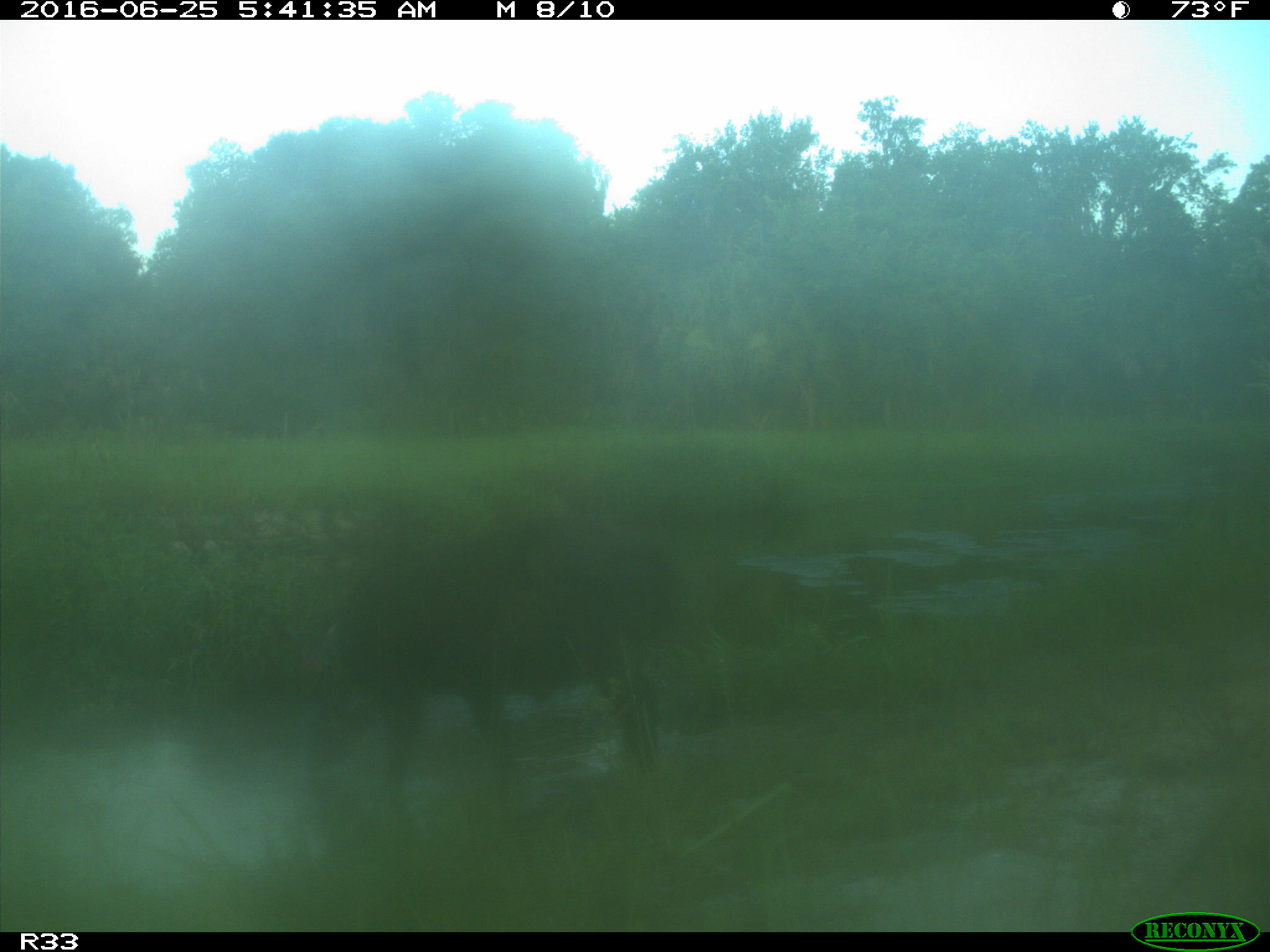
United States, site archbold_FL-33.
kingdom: Animalia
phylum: Chordata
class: Mammalia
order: Artiodactyla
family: Suidae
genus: Sus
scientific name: Sus scrofa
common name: wild boar